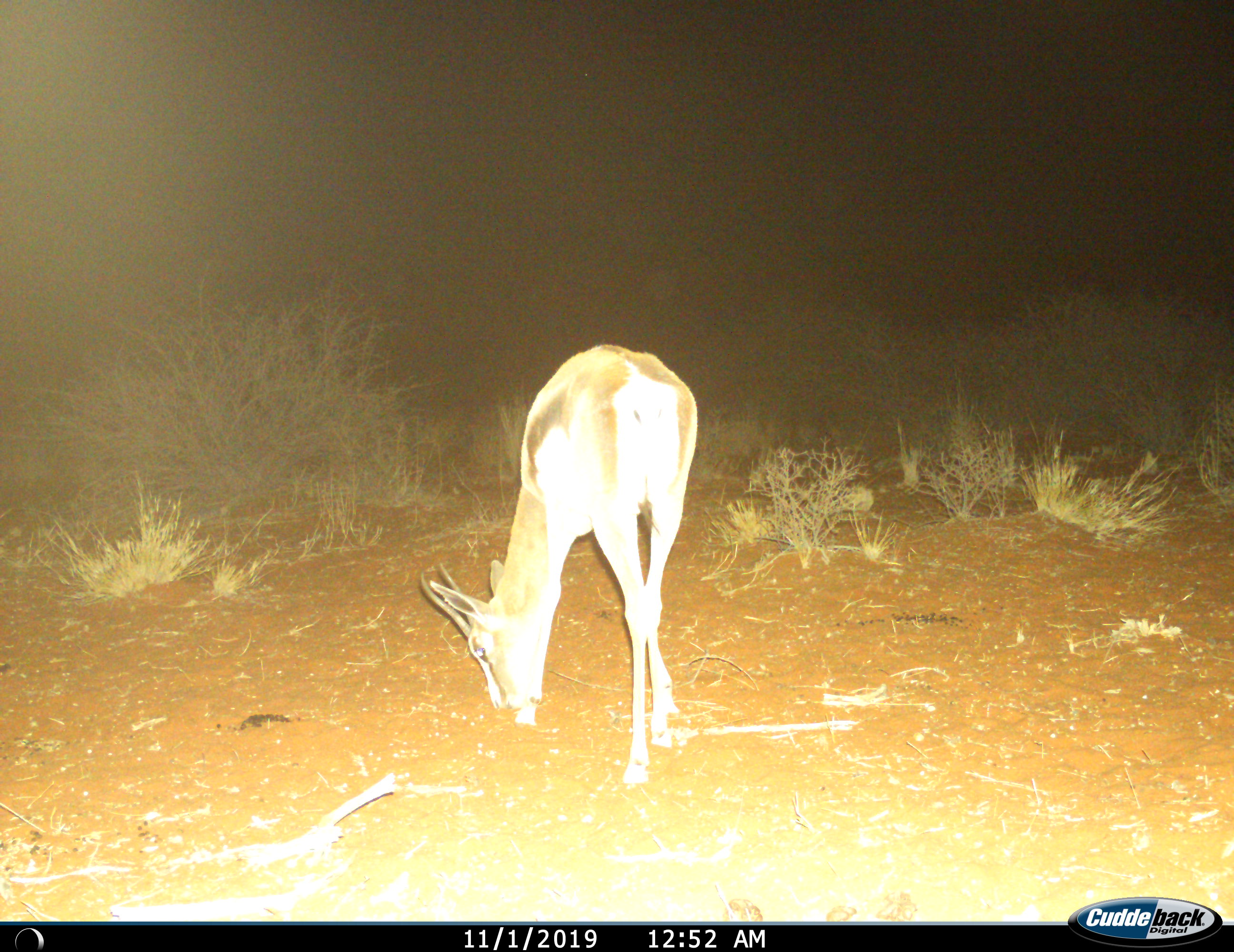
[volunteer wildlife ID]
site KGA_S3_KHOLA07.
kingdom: Animalia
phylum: Chordata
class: Mammalia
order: Artiodactyla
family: Bovidae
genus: Antidorcas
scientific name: Antidorcas marsupialis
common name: springbok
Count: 1.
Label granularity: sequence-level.